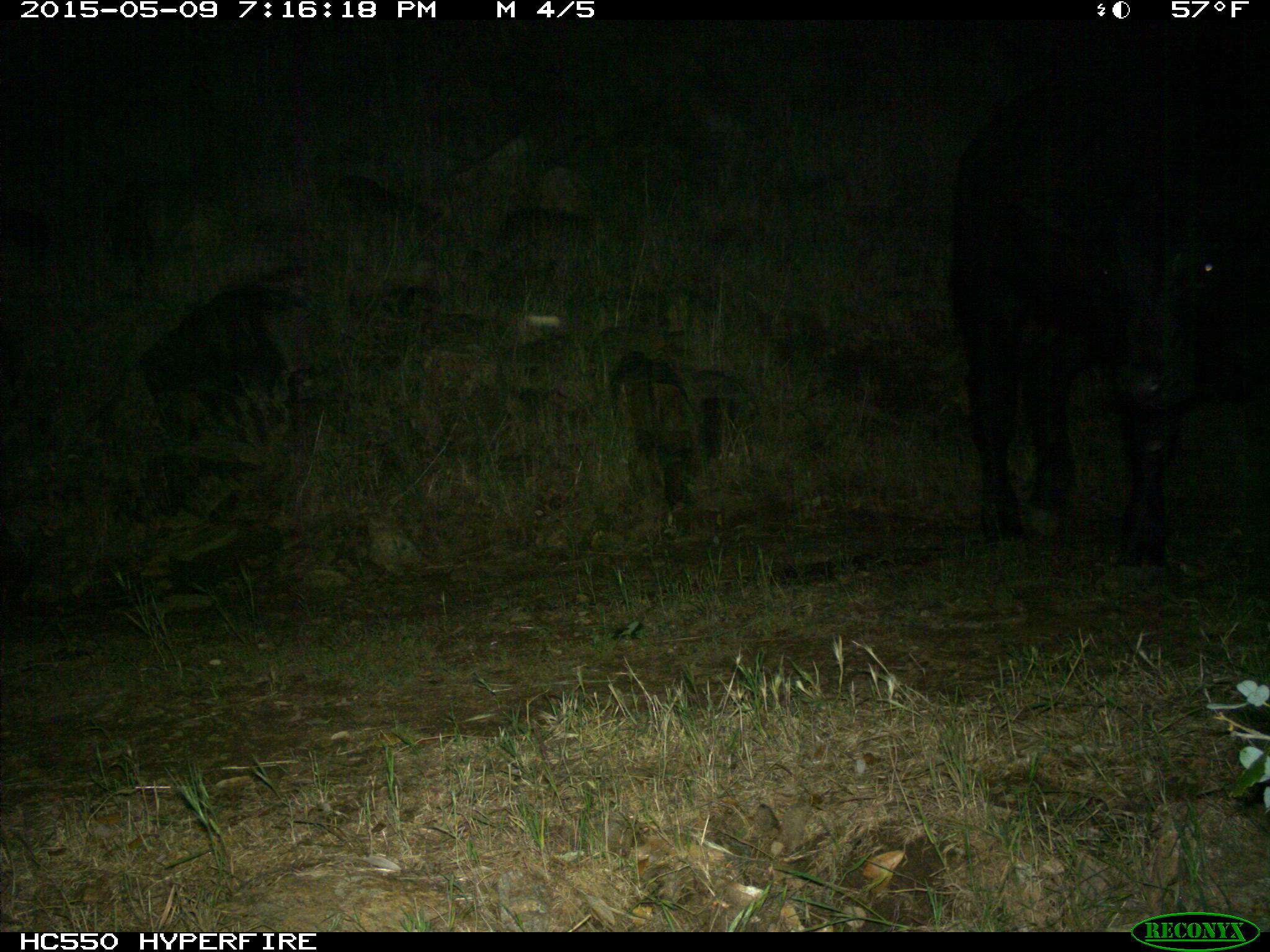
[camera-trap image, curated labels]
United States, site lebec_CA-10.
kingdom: Animalia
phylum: Chordata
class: Mammalia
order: Artiodactyla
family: Bovidae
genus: Bos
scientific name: Bos taurus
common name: domestic cow